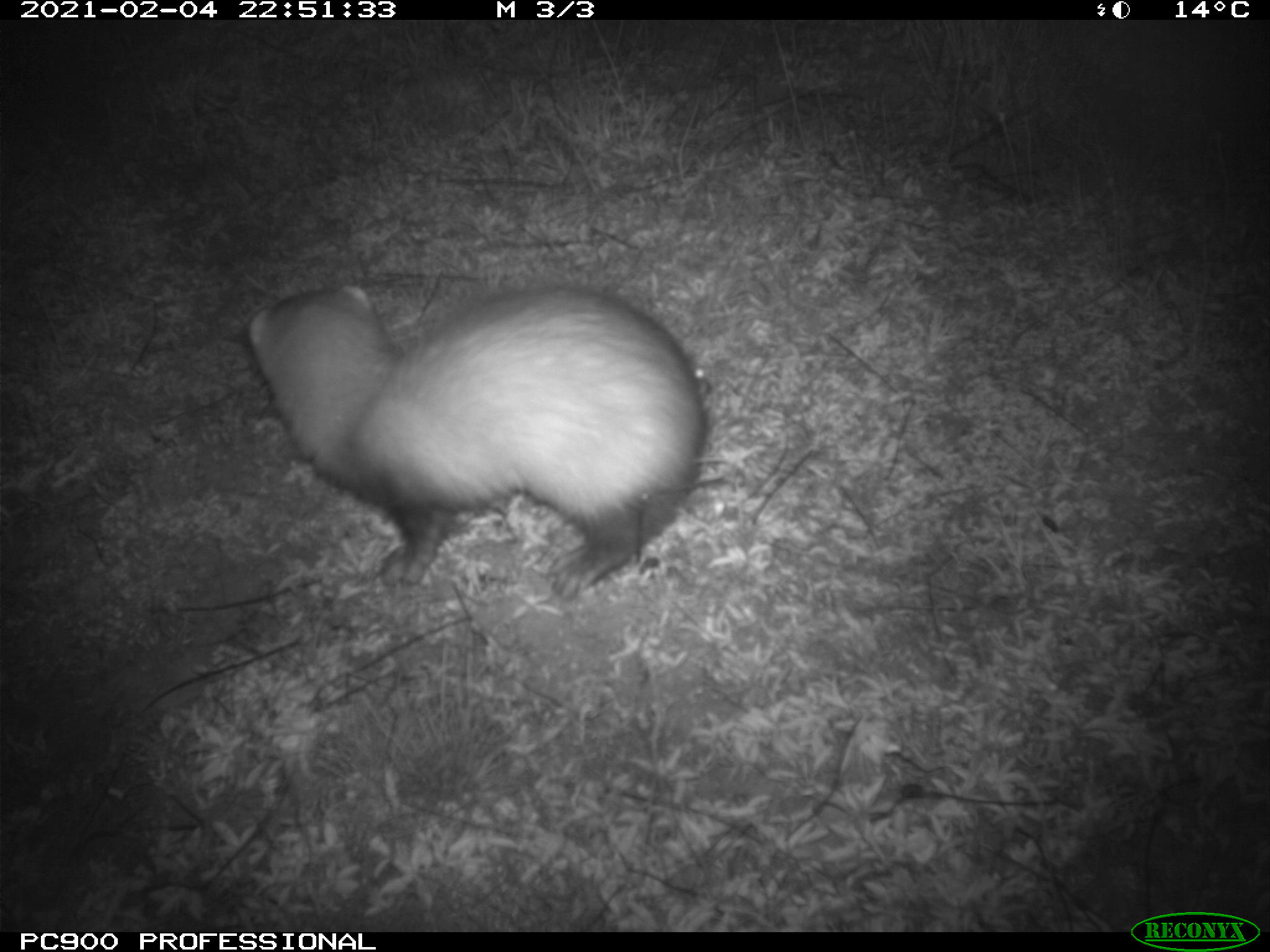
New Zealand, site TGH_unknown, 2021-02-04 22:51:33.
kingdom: Animalia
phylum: Chordata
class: Mammalia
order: Carnivora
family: Mustelidae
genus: Mustela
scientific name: Mustela furo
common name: ferret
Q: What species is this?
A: Ferret (Mustela furo).